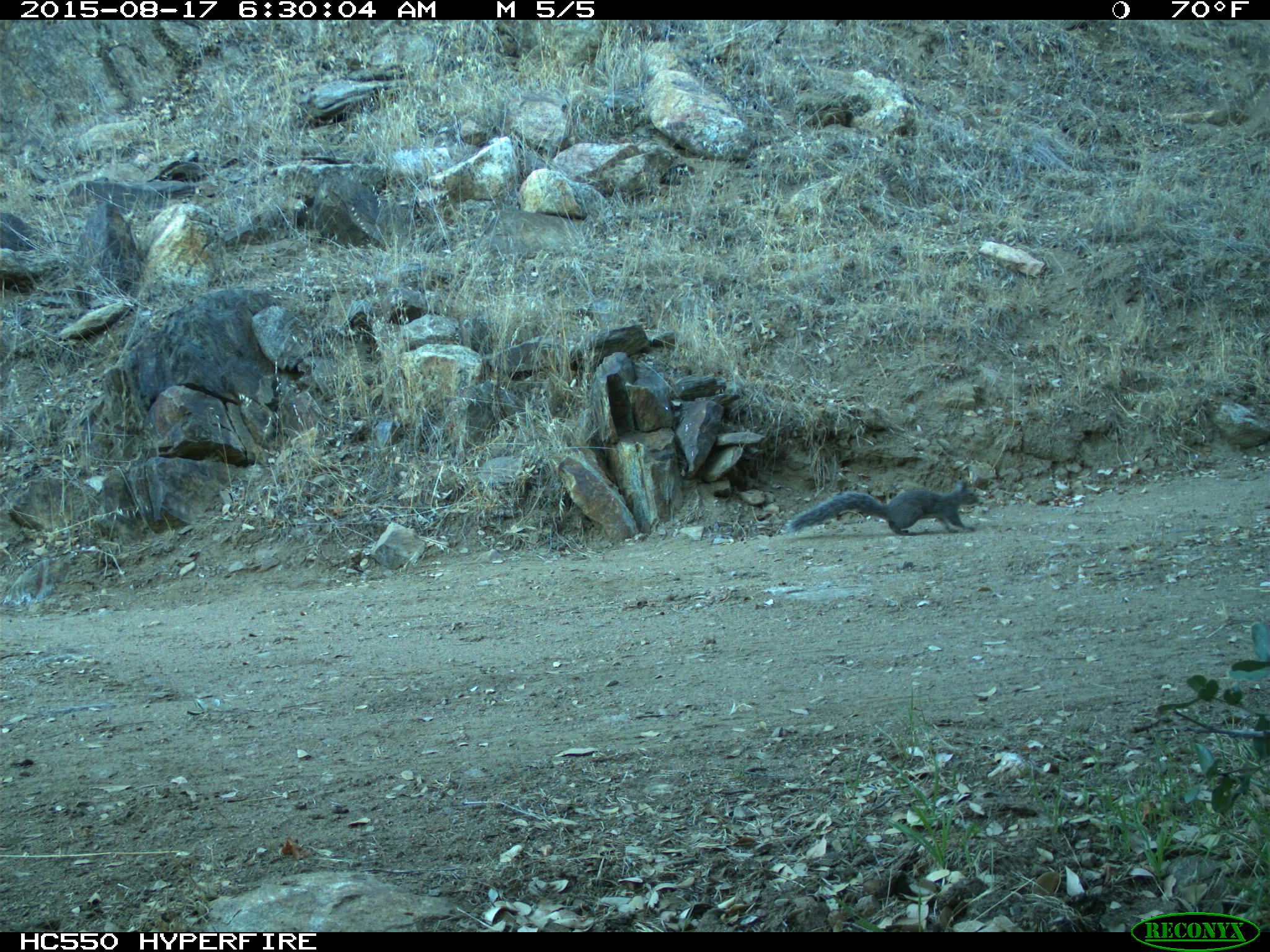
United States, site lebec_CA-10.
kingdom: Animalia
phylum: Chordata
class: Mammalia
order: Rodentia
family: Sciuridae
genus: Sciurus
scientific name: Sciurus carolinensis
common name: eastern gray squirrel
Sciurus carolinensis (eastern gray squirrel).